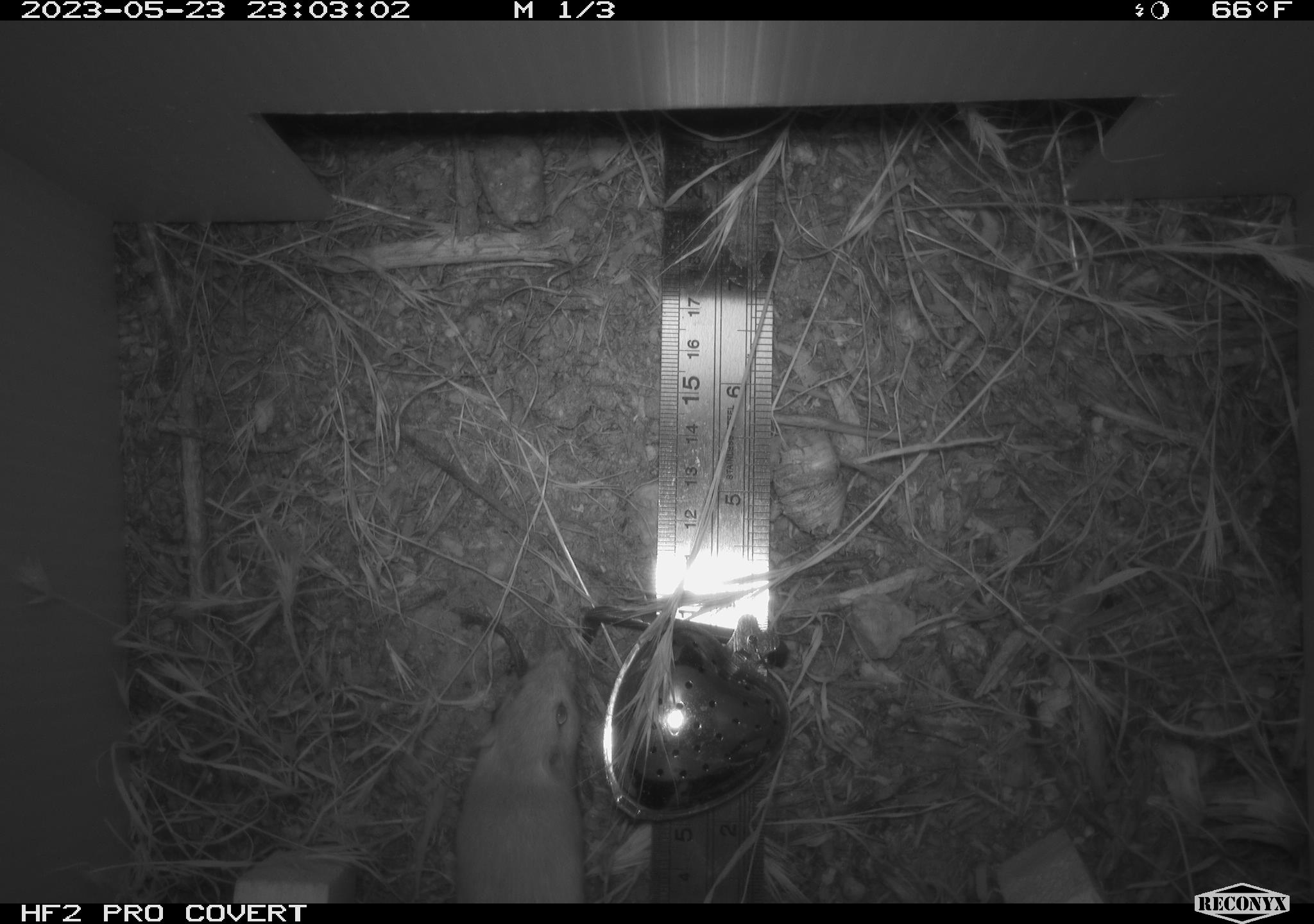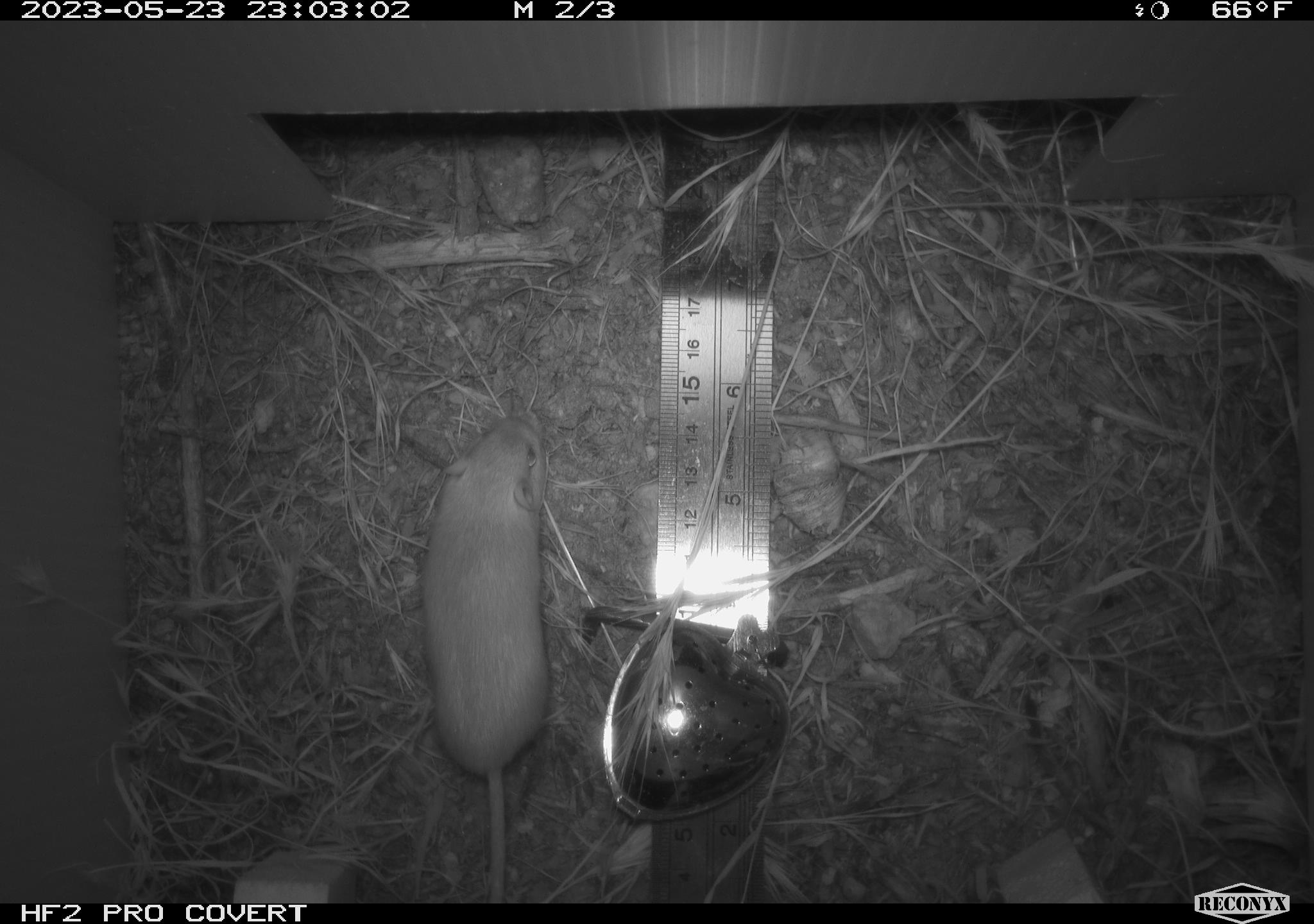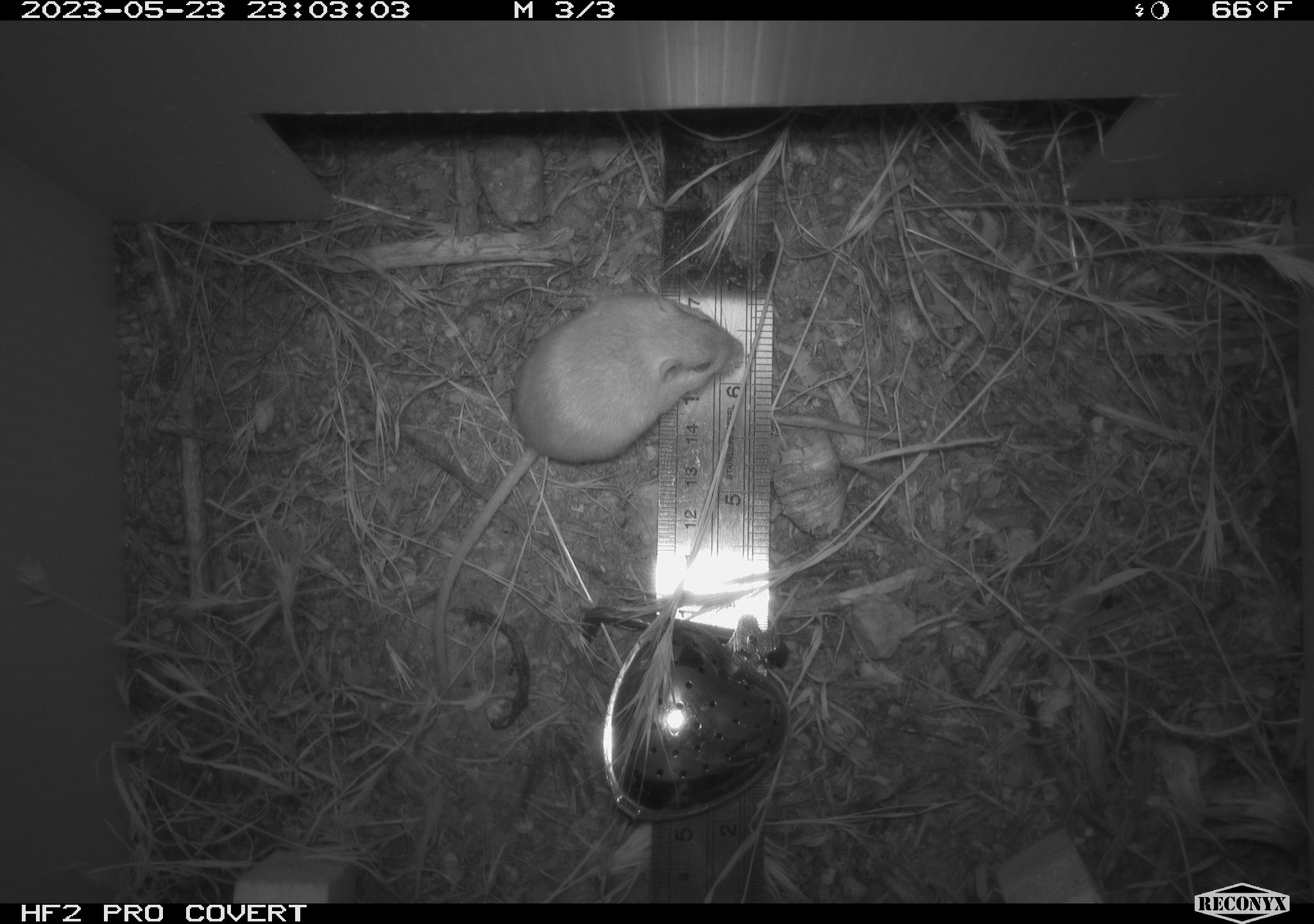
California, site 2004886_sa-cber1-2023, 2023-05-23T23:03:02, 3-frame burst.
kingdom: Animalia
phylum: Chordata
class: Mammalia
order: Rodentia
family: Heteromyidae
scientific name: Heteromyidae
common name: kangaroo rats and pocket mice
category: heteromyidae family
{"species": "heteromyidae family (kangaroo rats and pocket mice) (Heteromyidae)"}